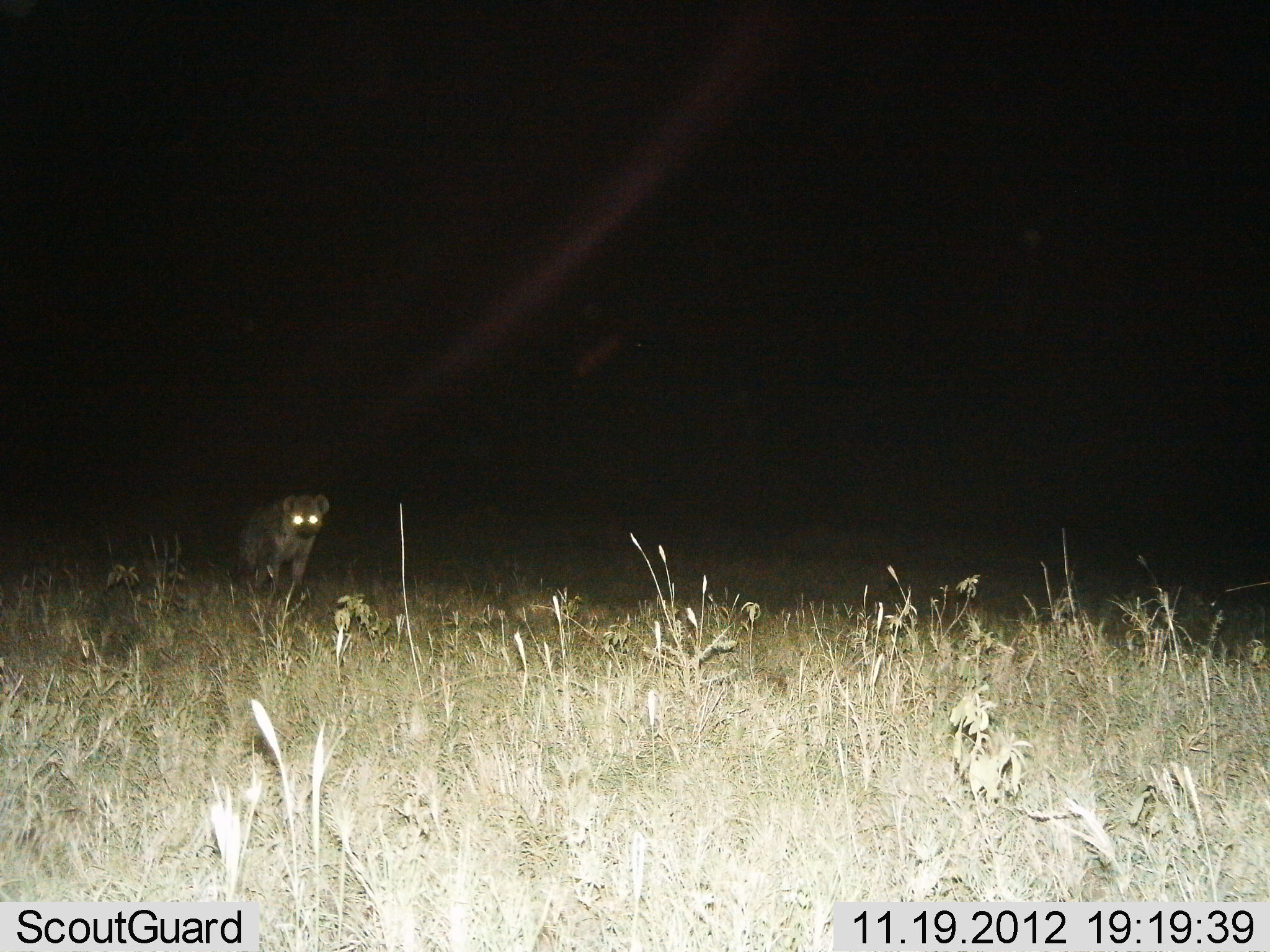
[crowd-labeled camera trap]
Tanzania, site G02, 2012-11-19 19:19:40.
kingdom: Animalia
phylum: Chordata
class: Mammalia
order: Carnivora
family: Hyaenidae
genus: Crocuta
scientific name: Crocuta crocuta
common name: spotted hyena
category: hyenaspotted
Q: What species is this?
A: Hyenaspotted (spotted hyena) (Crocuta crocuta).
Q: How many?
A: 1.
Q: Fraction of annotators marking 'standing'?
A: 50%.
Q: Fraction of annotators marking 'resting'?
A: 0%.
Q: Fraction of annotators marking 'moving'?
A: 50%.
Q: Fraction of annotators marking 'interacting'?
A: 0%.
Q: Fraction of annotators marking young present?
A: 0%.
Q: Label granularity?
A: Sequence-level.